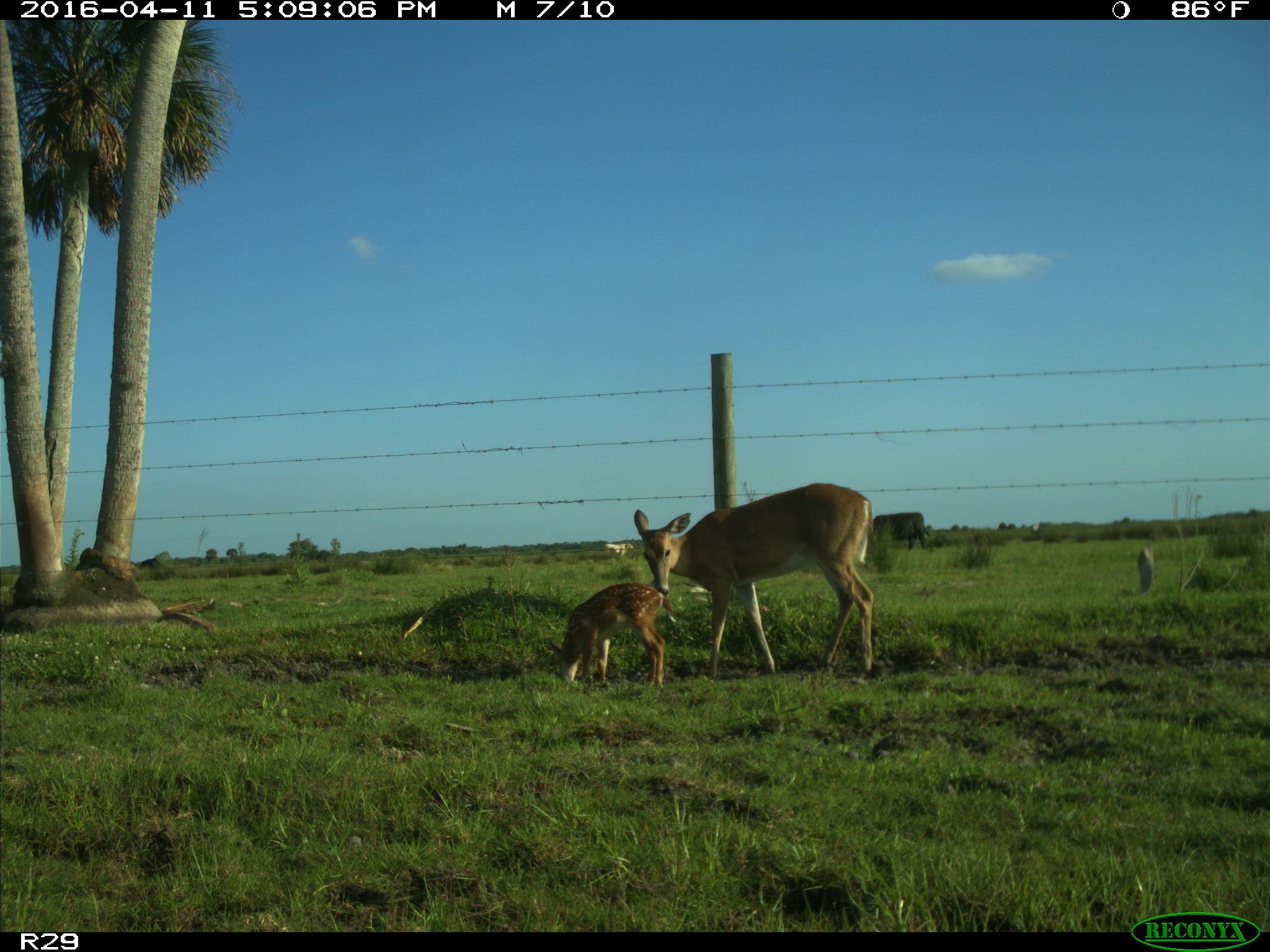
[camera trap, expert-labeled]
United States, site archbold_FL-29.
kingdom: Animalia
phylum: Chordata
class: Mammalia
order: Artiodactyla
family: Cervidae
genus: Odocoileus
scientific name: Odocoileus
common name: deer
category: unidentified deer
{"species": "unidentified deer (deer) (Odocoileus)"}